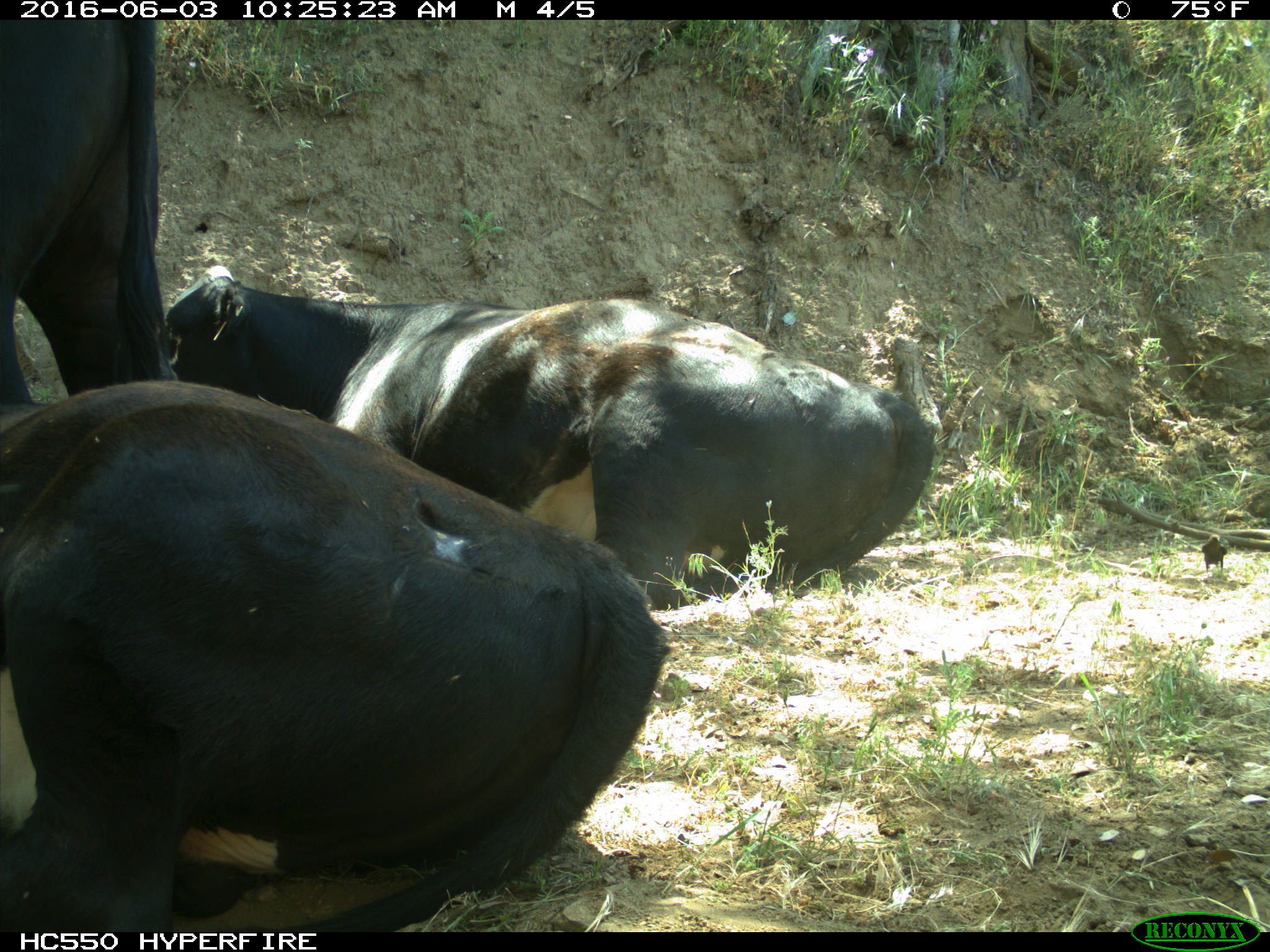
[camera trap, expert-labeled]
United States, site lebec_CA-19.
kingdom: Animalia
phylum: Chordata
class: Mammalia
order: Artiodactyla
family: Bovidae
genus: Bos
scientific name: Bos taurus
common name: domestic cow